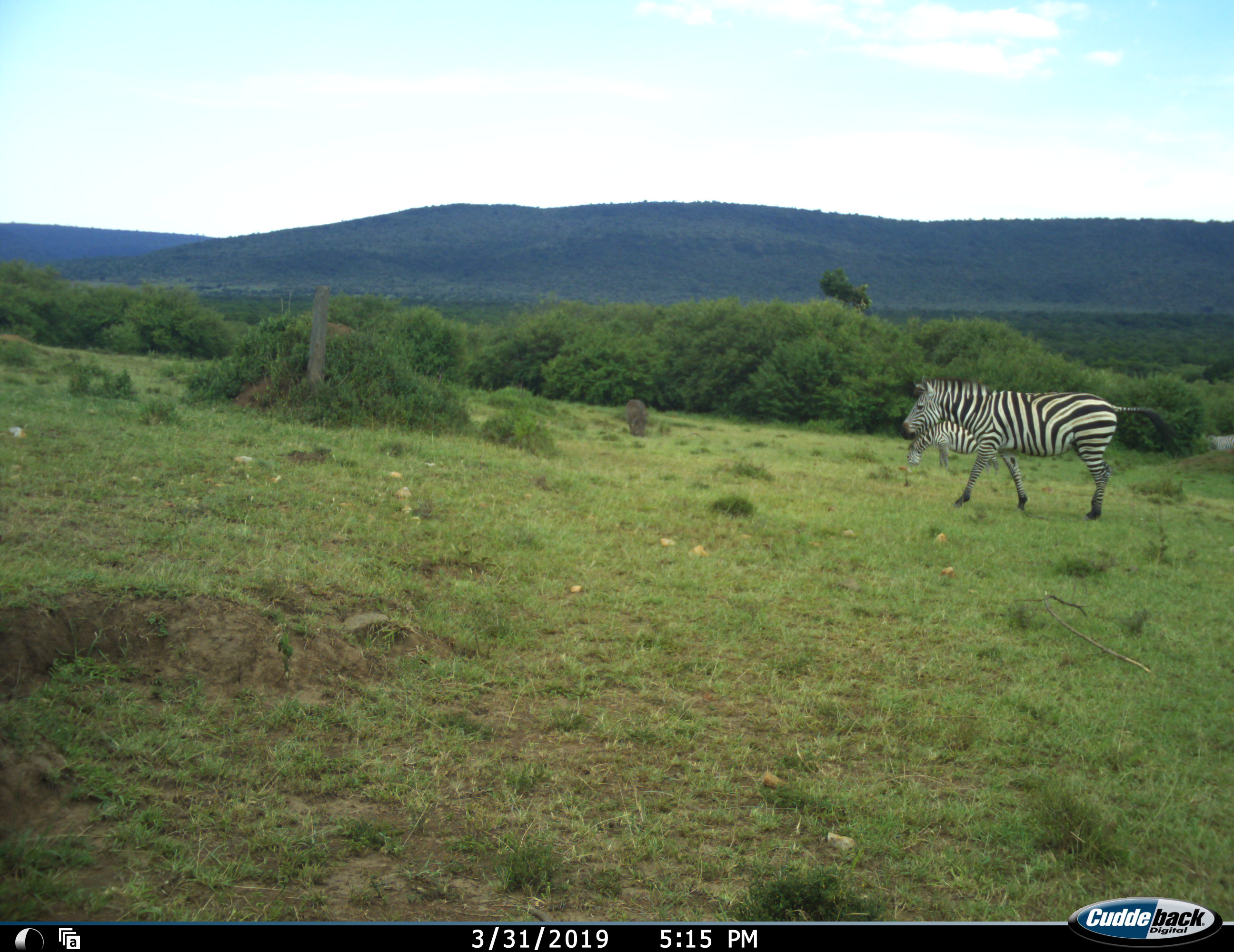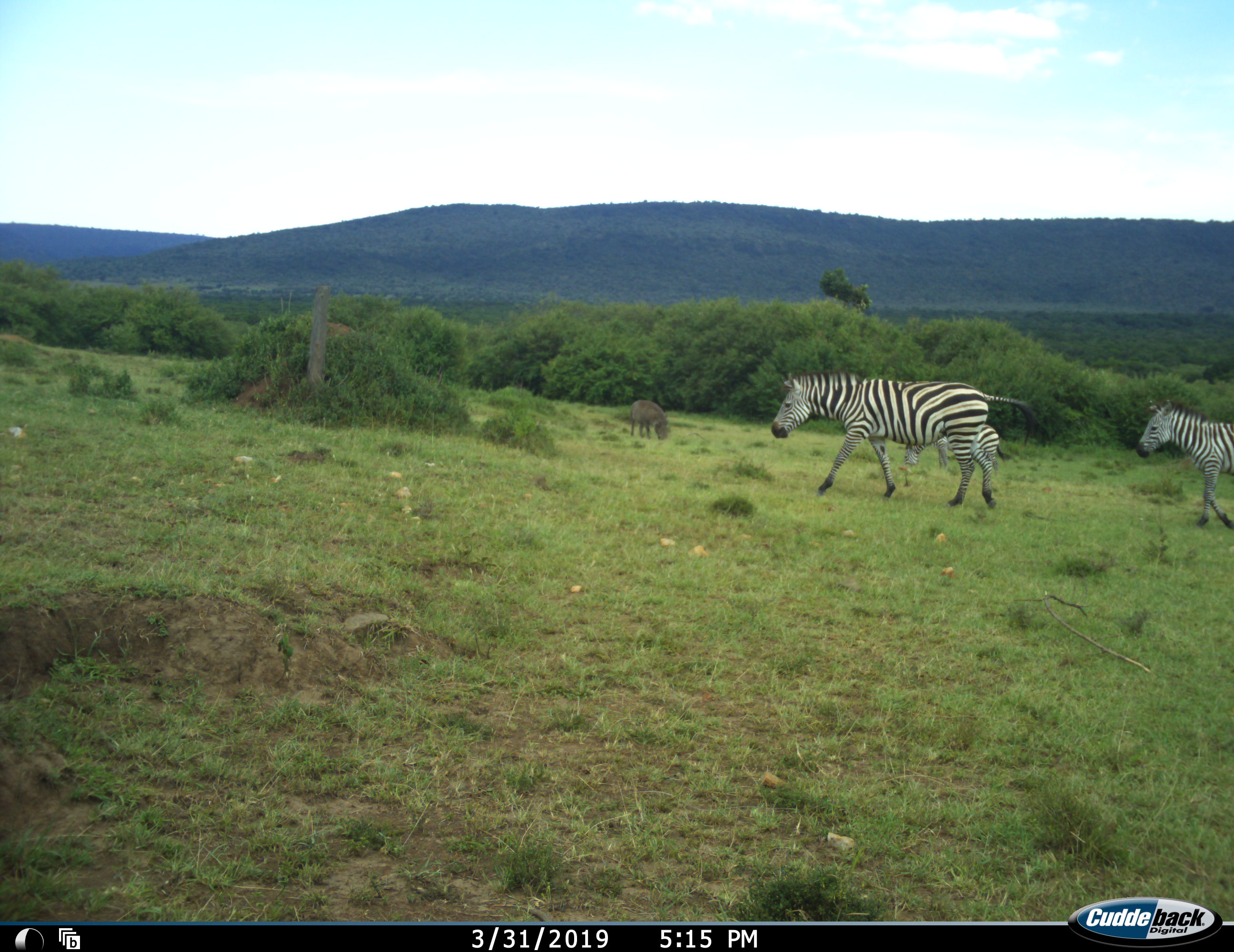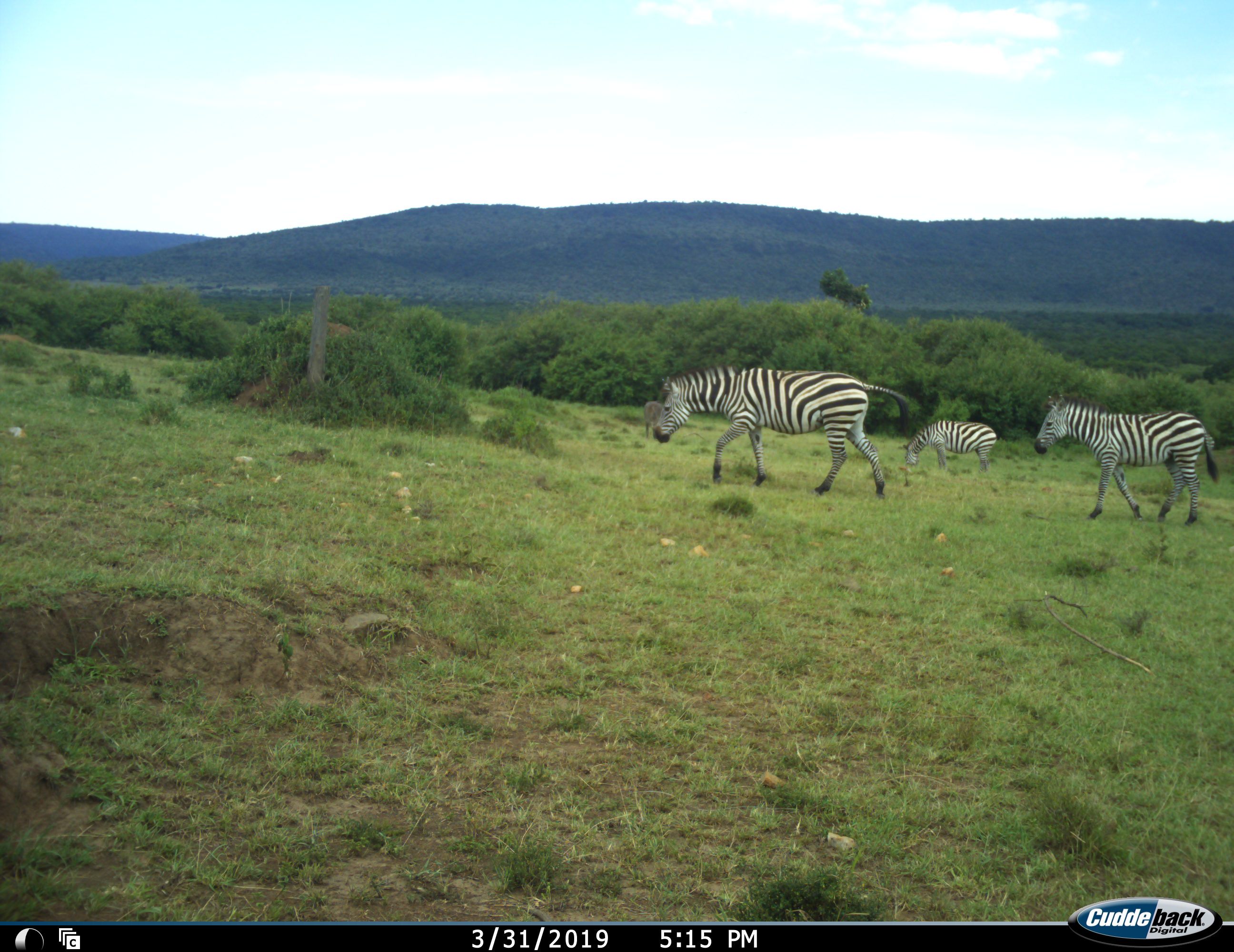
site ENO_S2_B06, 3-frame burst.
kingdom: Animalia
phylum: Chordata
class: Mammalia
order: Artiodactyla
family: Suidae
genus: Phacochoerus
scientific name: Phacochoerus africanus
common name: warthog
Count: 1.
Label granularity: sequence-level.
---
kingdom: Animalia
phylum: Chordata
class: Mammalia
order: Perissodactyla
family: Equidae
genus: Equus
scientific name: Equus quagga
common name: plains zebra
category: zebraplains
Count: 3.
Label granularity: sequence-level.